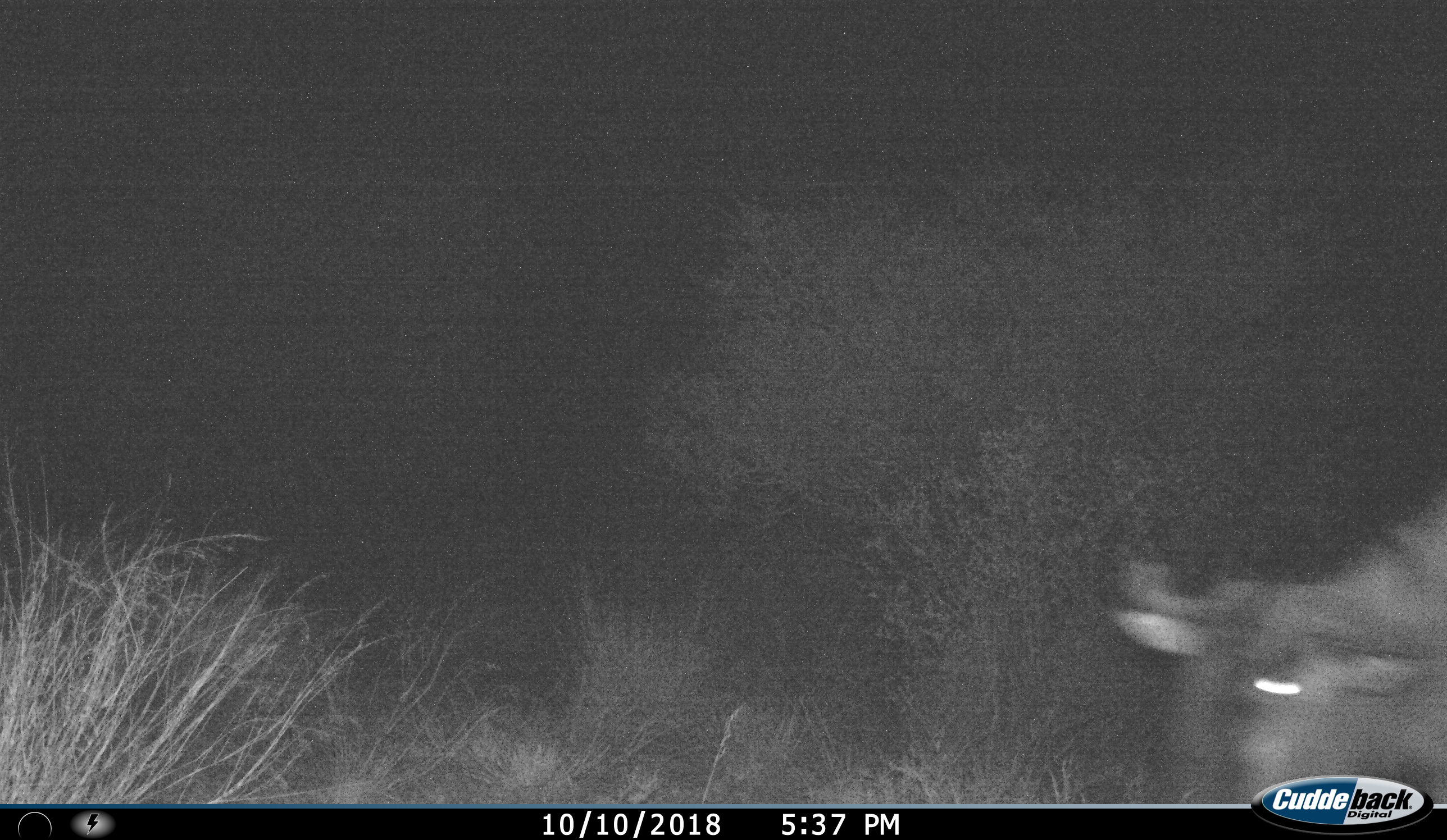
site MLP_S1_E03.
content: unidentified animal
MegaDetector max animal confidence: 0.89